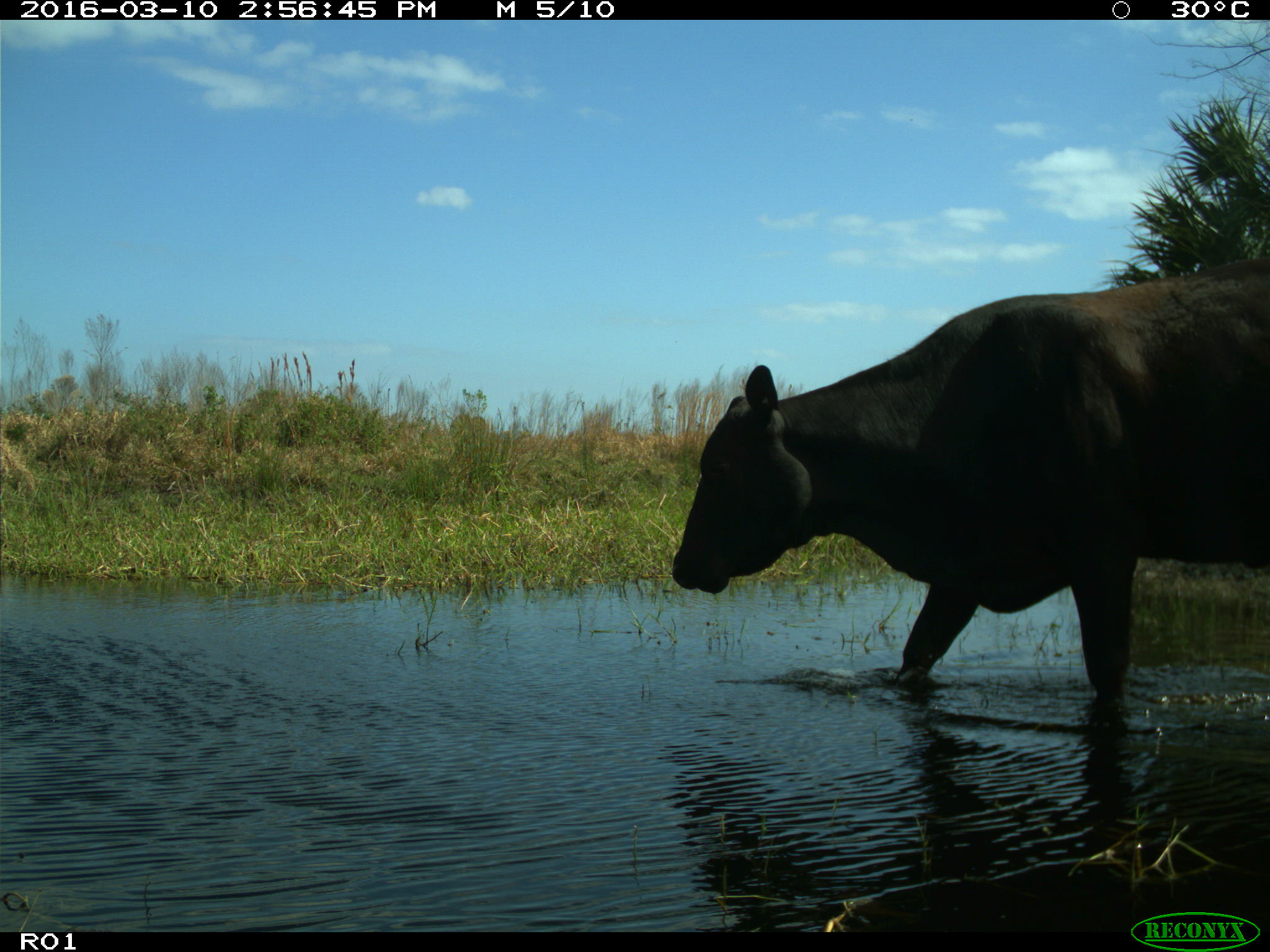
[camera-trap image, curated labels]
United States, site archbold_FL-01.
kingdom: Animalia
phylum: Chordata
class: Mammalia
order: Artiodactyla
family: Bovidae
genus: Bos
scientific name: Bos taurus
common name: domestic cow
Bos taurus (domestic cow).